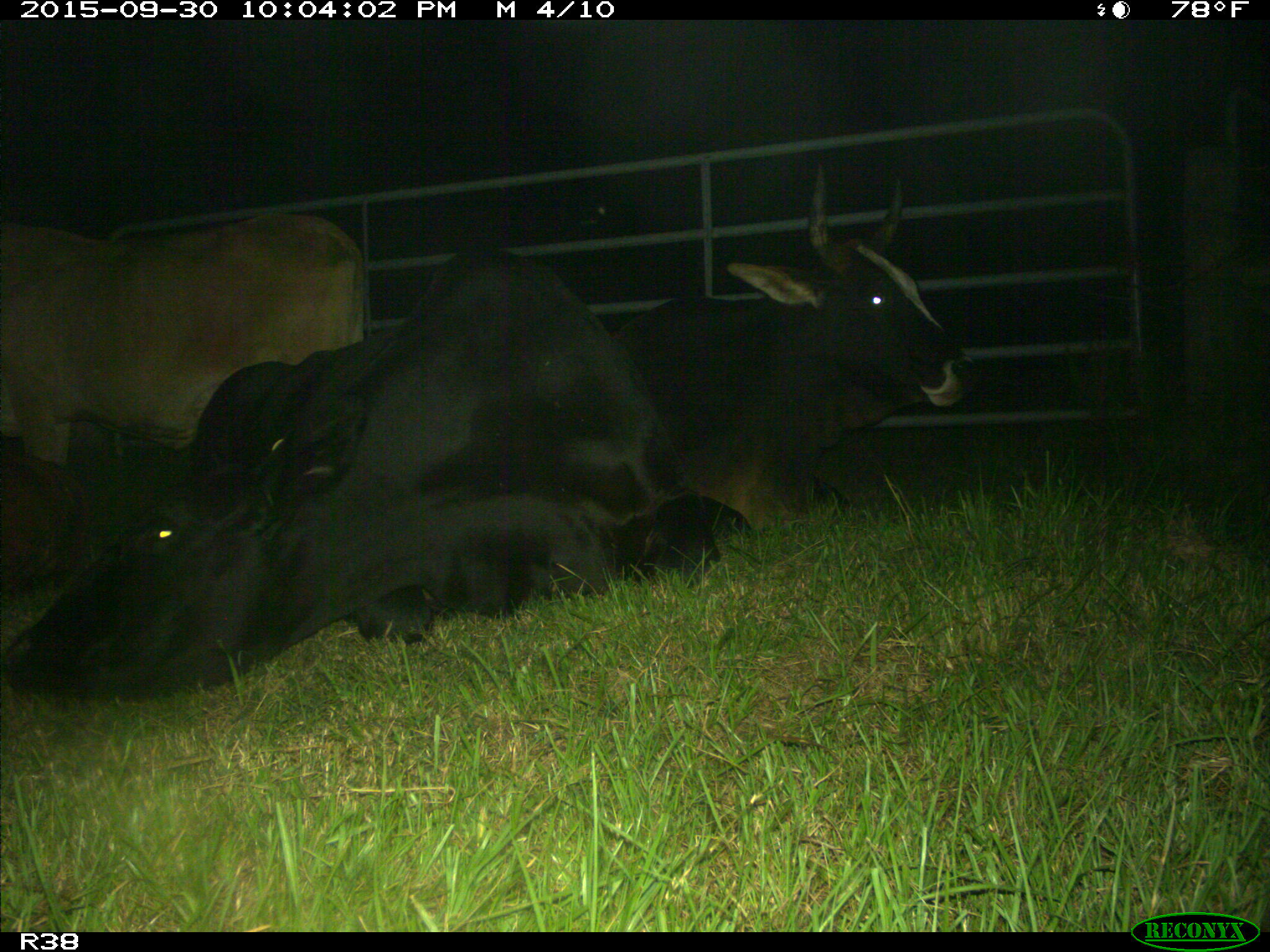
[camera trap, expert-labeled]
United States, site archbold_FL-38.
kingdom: Animalia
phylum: Chordata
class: Mammalia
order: Artiodactyla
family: Bovidae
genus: Bos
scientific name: Bos taurus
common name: domestic cow